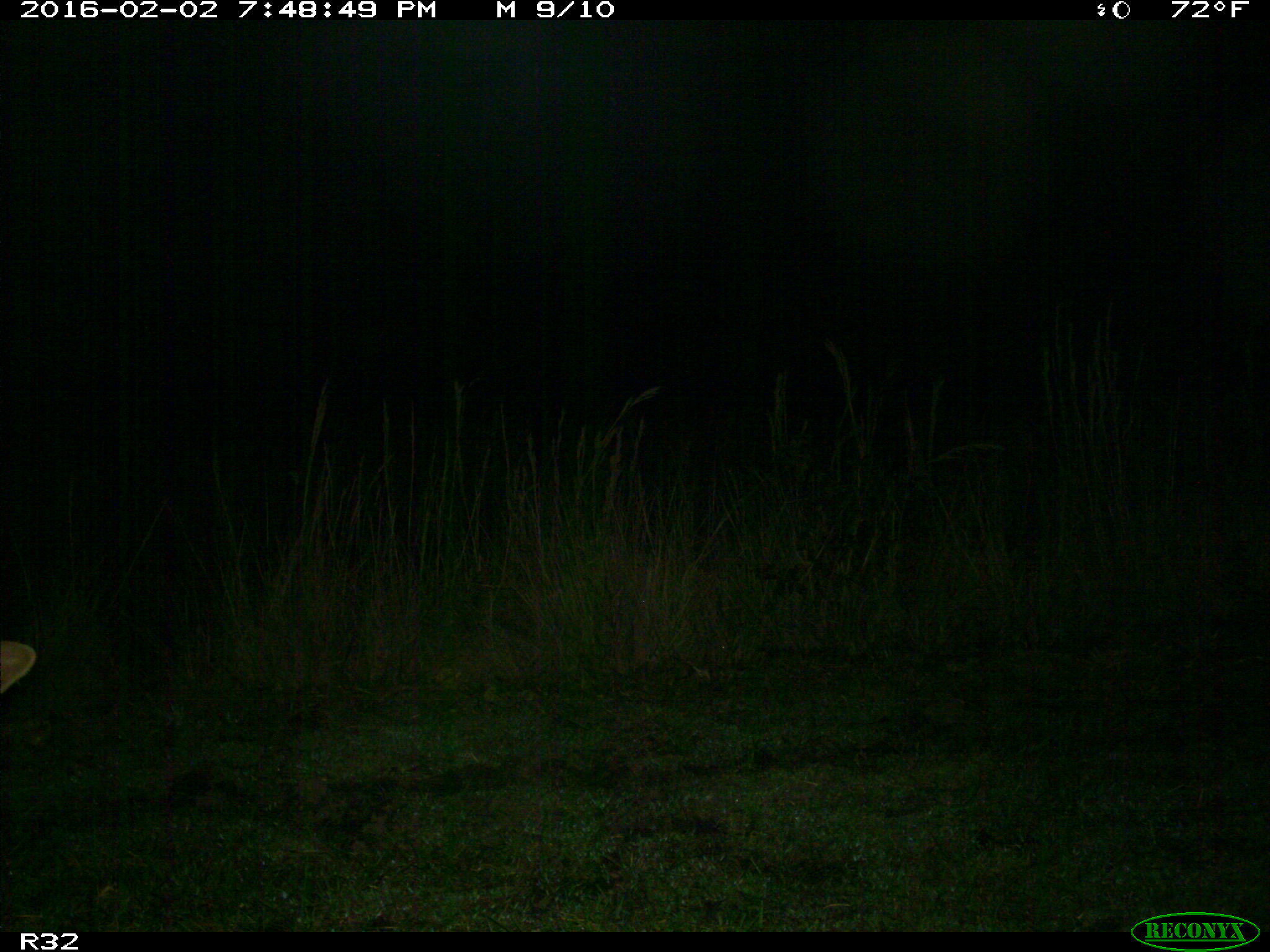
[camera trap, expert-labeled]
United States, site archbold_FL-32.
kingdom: Animalia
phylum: Chordata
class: Mammalia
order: Artiodactyla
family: Bovidae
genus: Bos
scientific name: Bos taurus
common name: domestic cow